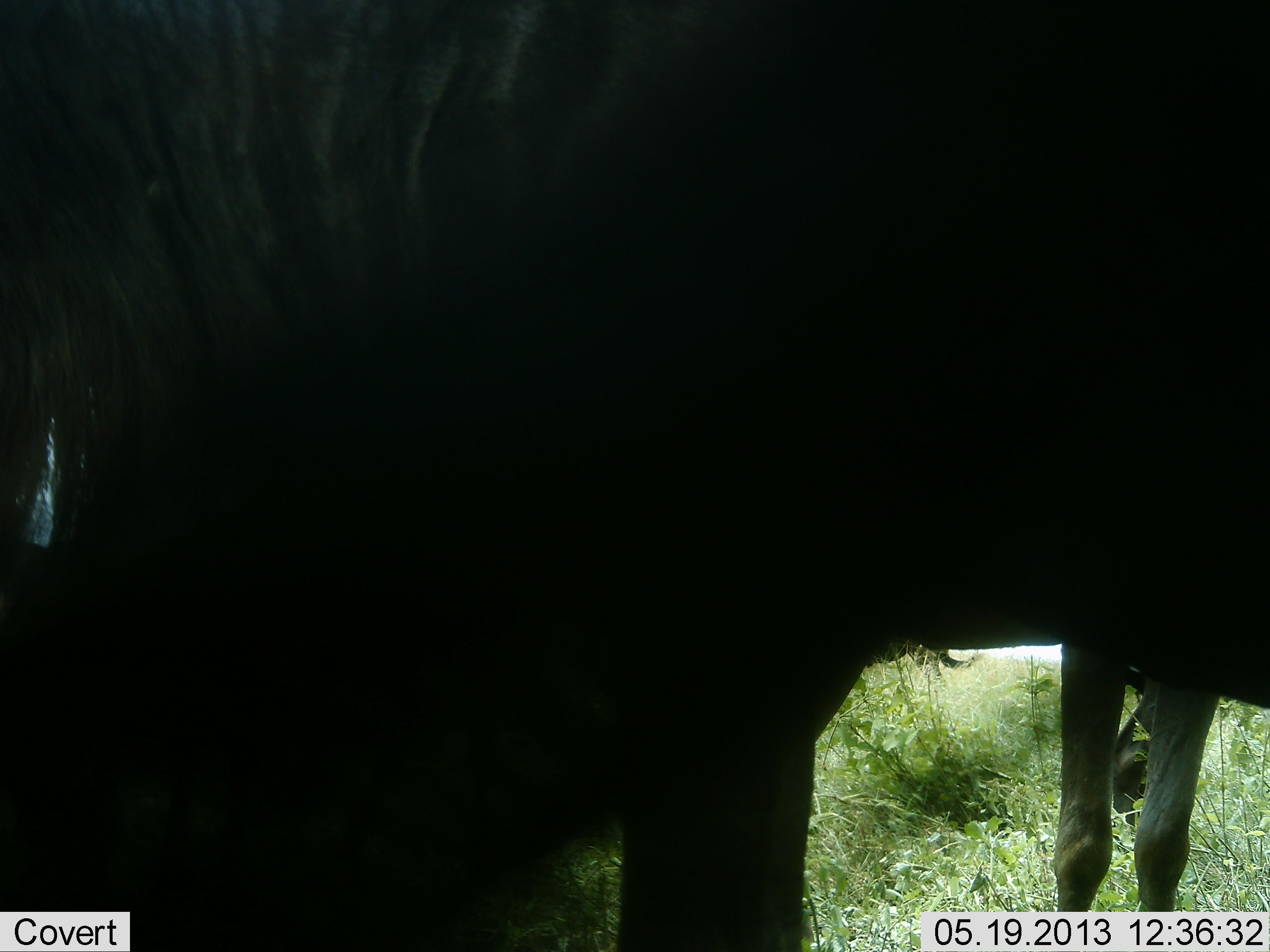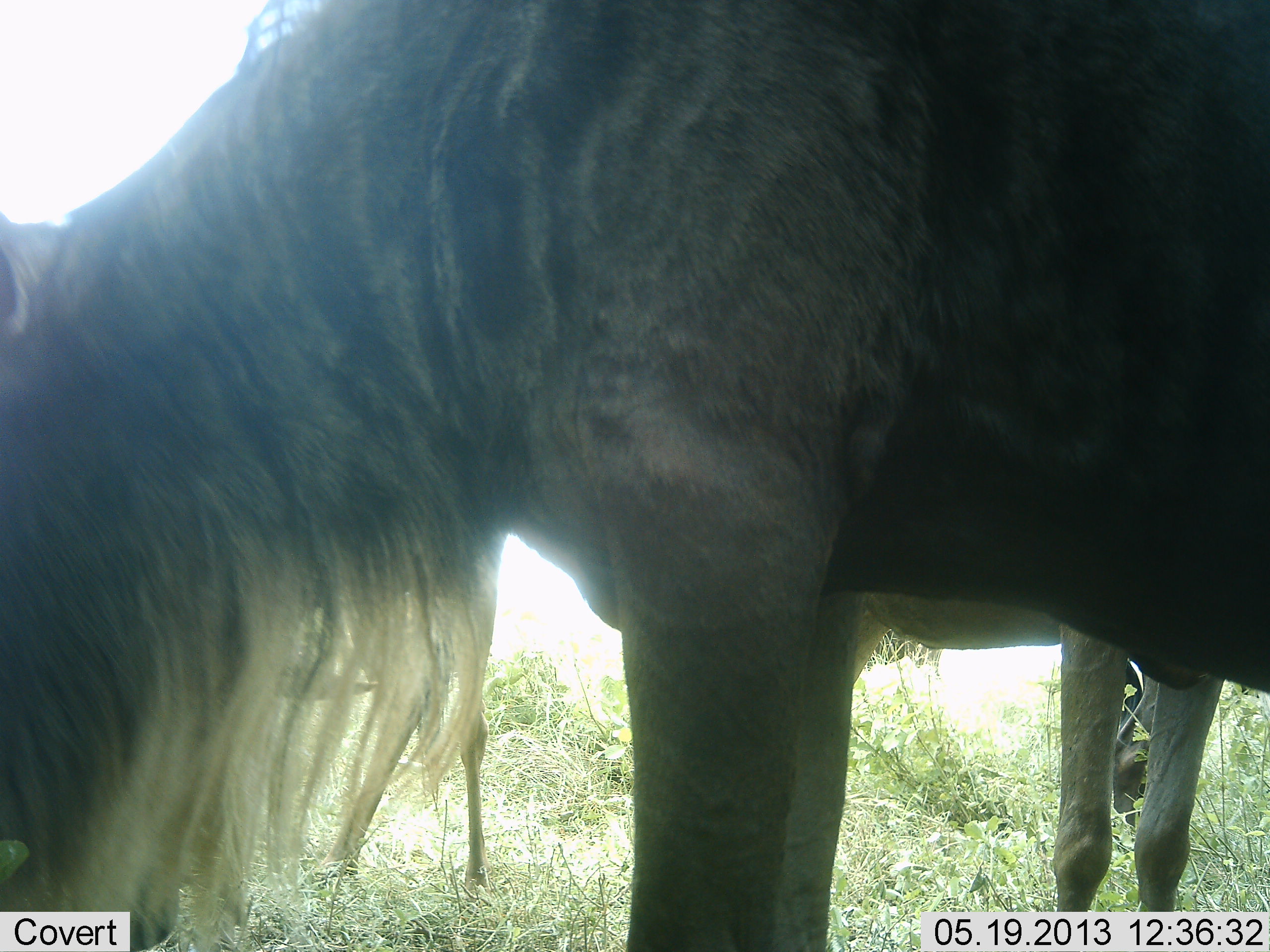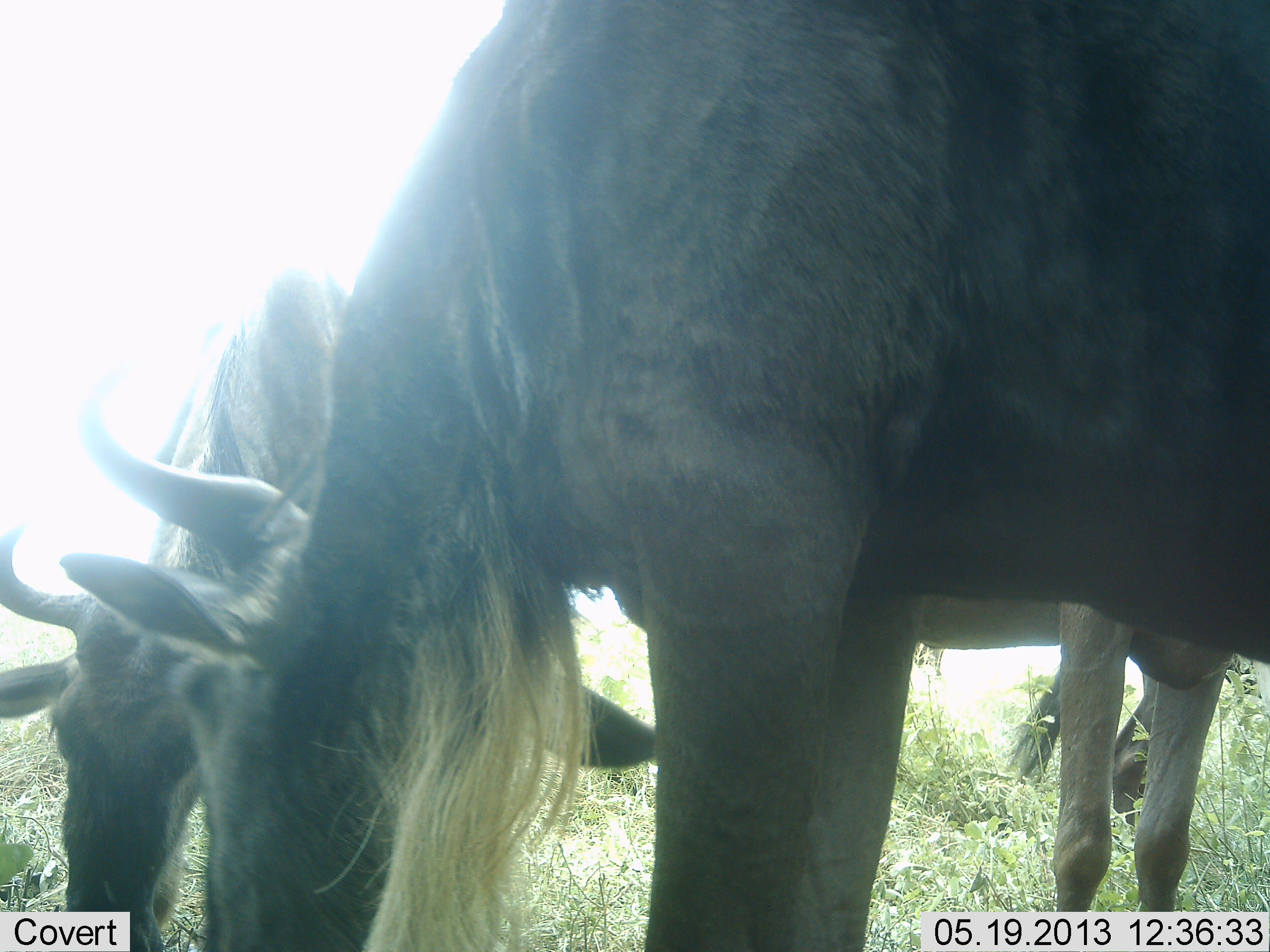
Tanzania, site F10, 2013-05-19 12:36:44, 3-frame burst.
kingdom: Animalia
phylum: Chordata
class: Mammalia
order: Artiodactyla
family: Bovidae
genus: Connochaetes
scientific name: Connochaetes taurinus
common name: blue wildebeest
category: wildebeest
Wildebeest (blue wildebeest) (Connochaetes taurinus), count 4. Behavior (volunteer vote fractions): standing 60%, resting 10%, moving 0%, interacting 0%. Young present (vote fraction): 10%. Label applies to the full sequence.